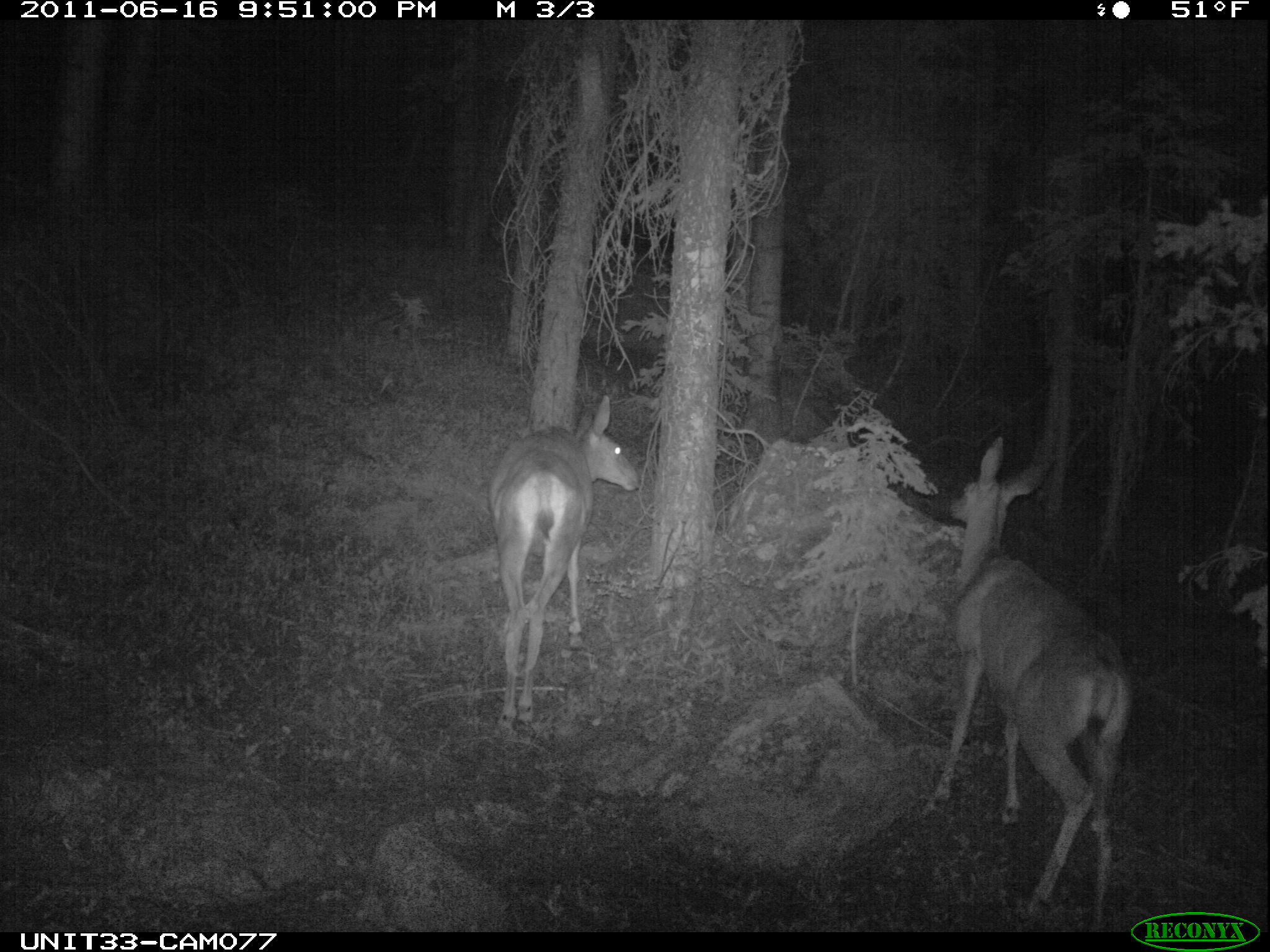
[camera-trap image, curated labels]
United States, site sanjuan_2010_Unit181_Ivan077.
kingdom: Animalia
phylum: Chordata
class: Mammalia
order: Artiodactyla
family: Cervidae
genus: Odocoileus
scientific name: Odocoileus hemionus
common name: mule deer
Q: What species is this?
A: Odocoileus hemionus (mule deer).